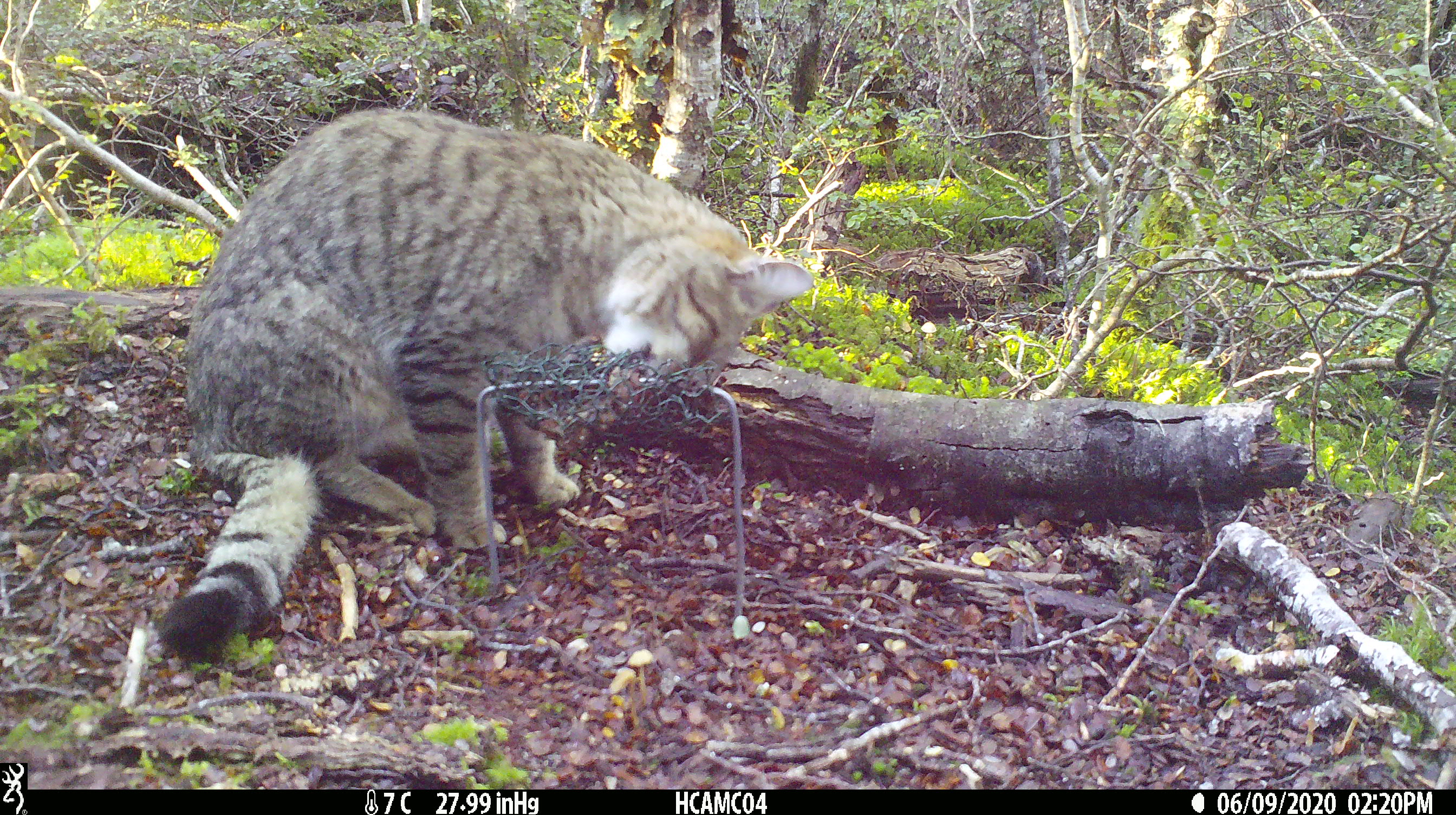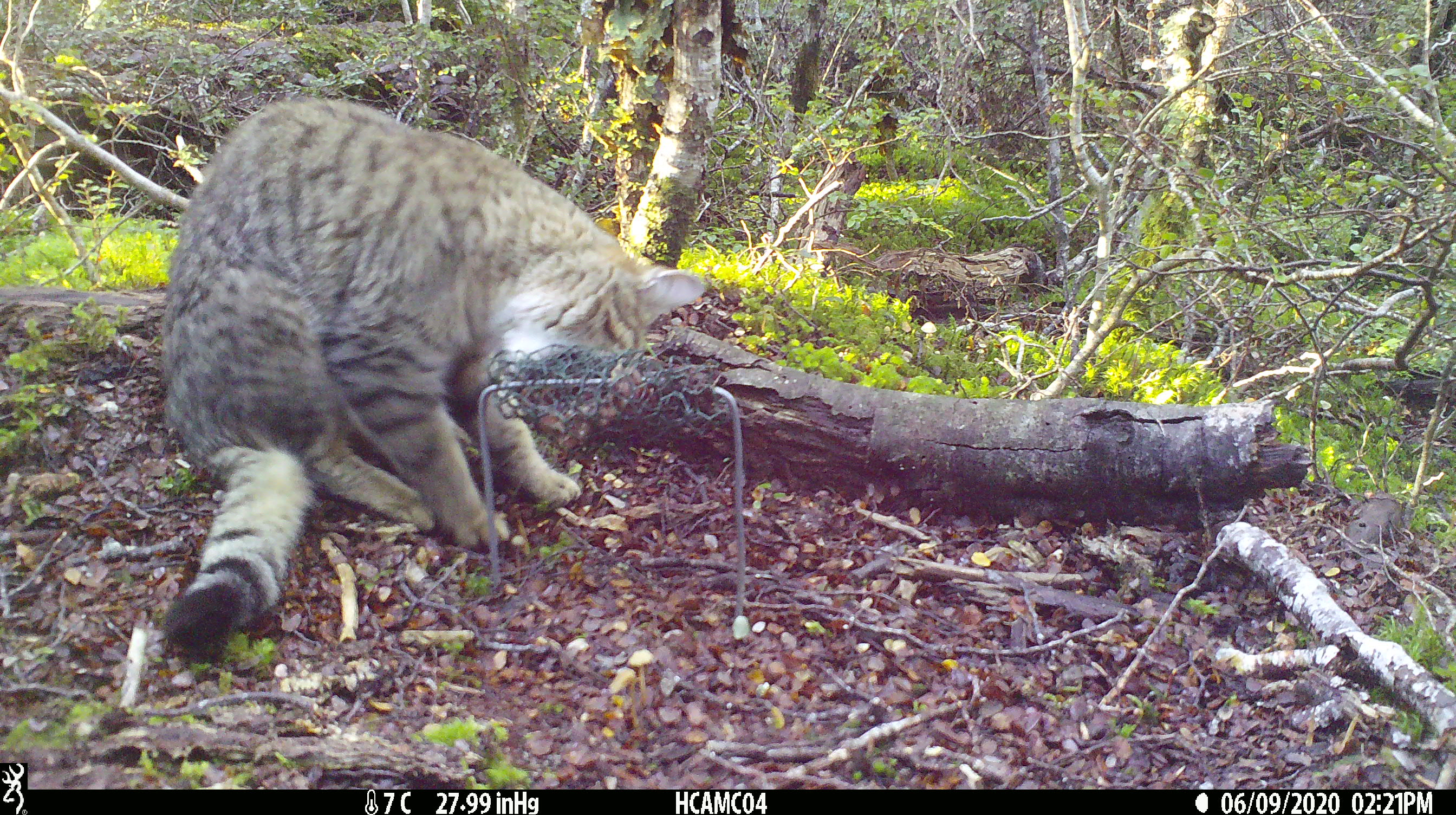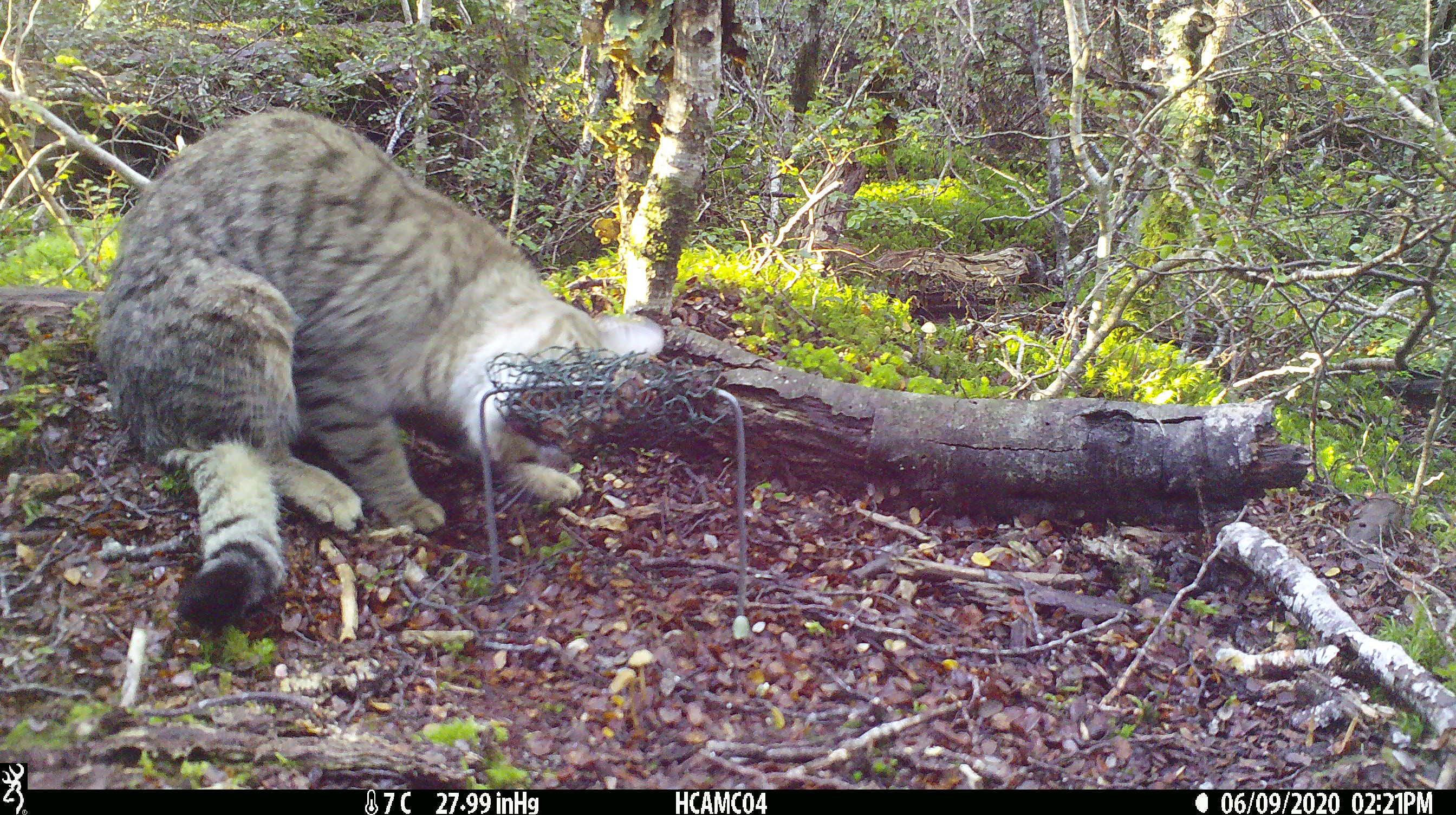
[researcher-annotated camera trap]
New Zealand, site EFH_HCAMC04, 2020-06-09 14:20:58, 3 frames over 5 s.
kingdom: Animalia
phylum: Chordata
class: Mammalia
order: Carnivora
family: Felidae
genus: Felis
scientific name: Felis catus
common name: domestic cat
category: cat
Cat (domestic cat) (Felis catus).